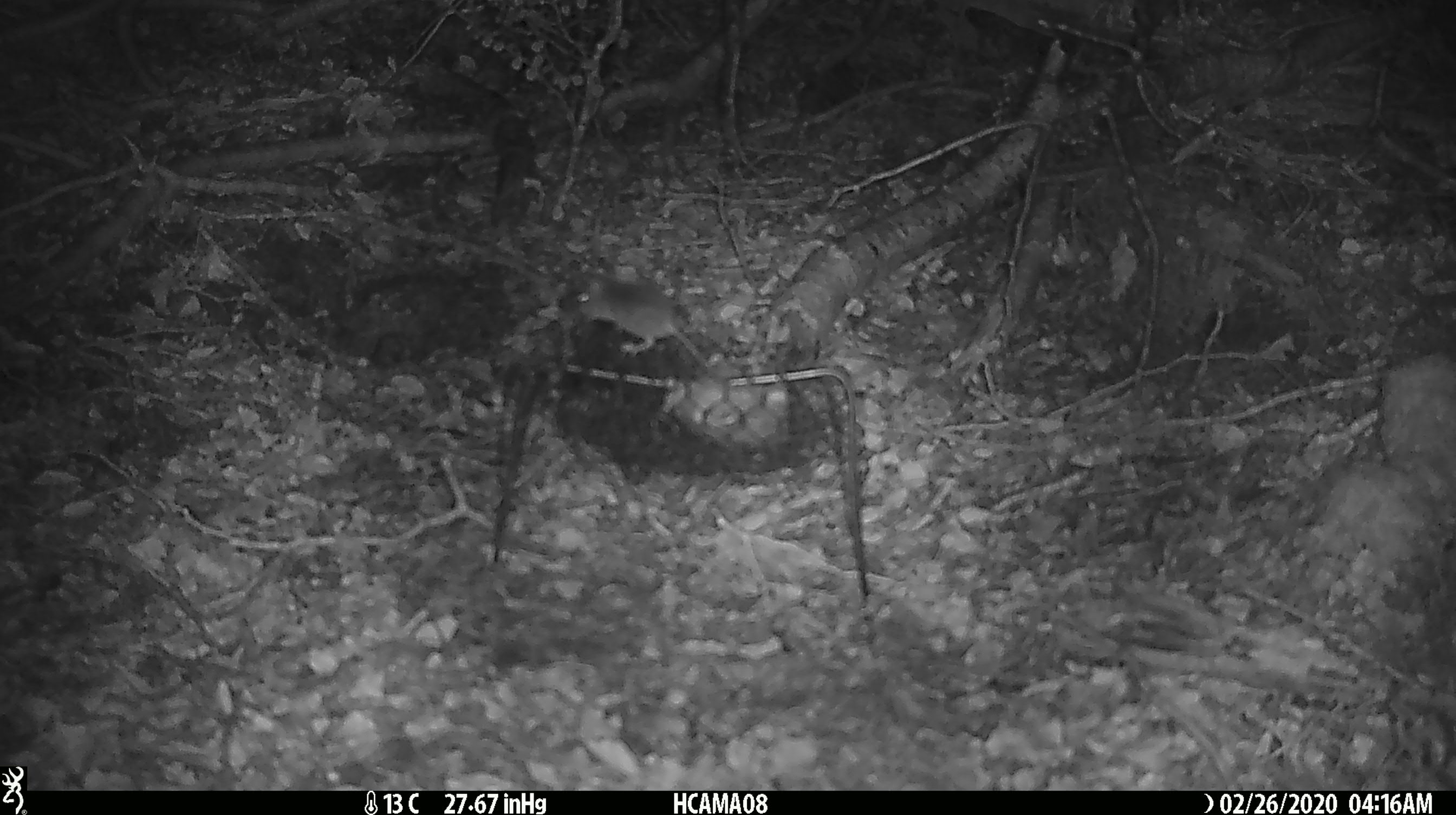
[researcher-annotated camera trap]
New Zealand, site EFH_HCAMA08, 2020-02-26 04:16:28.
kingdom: Animalia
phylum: Chordata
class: Mammalia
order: Rodentia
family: Muridae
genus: Mus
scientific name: Mus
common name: mouse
Mouse (Mus).